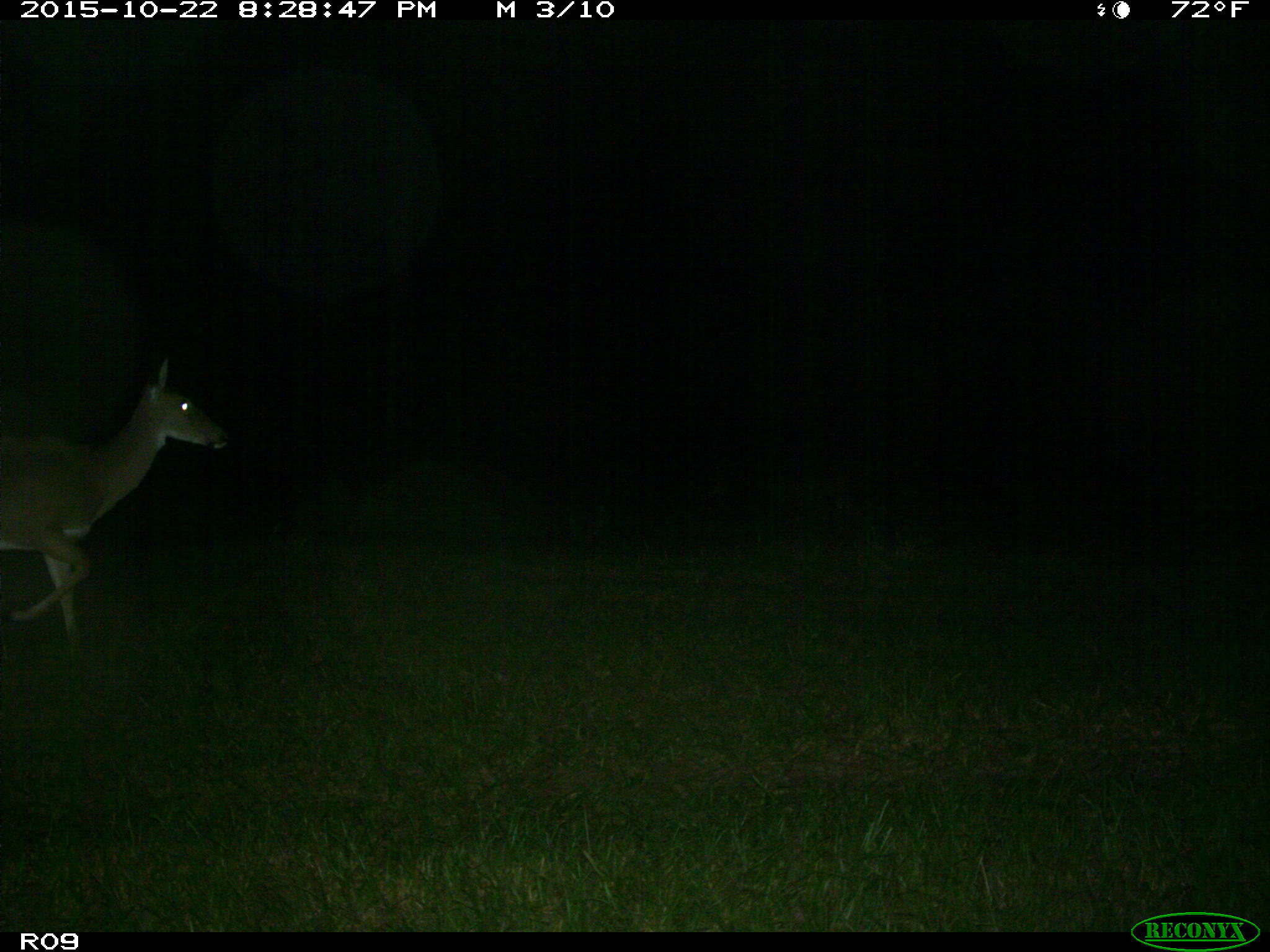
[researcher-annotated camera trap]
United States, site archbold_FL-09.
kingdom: Animalia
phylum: Chordata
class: Mammalia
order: Artiodactyla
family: Cervidae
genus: Odocoileus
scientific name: Odocoileus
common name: deer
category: unidentified deer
Unidentified deer (deer) (Odocoileus).